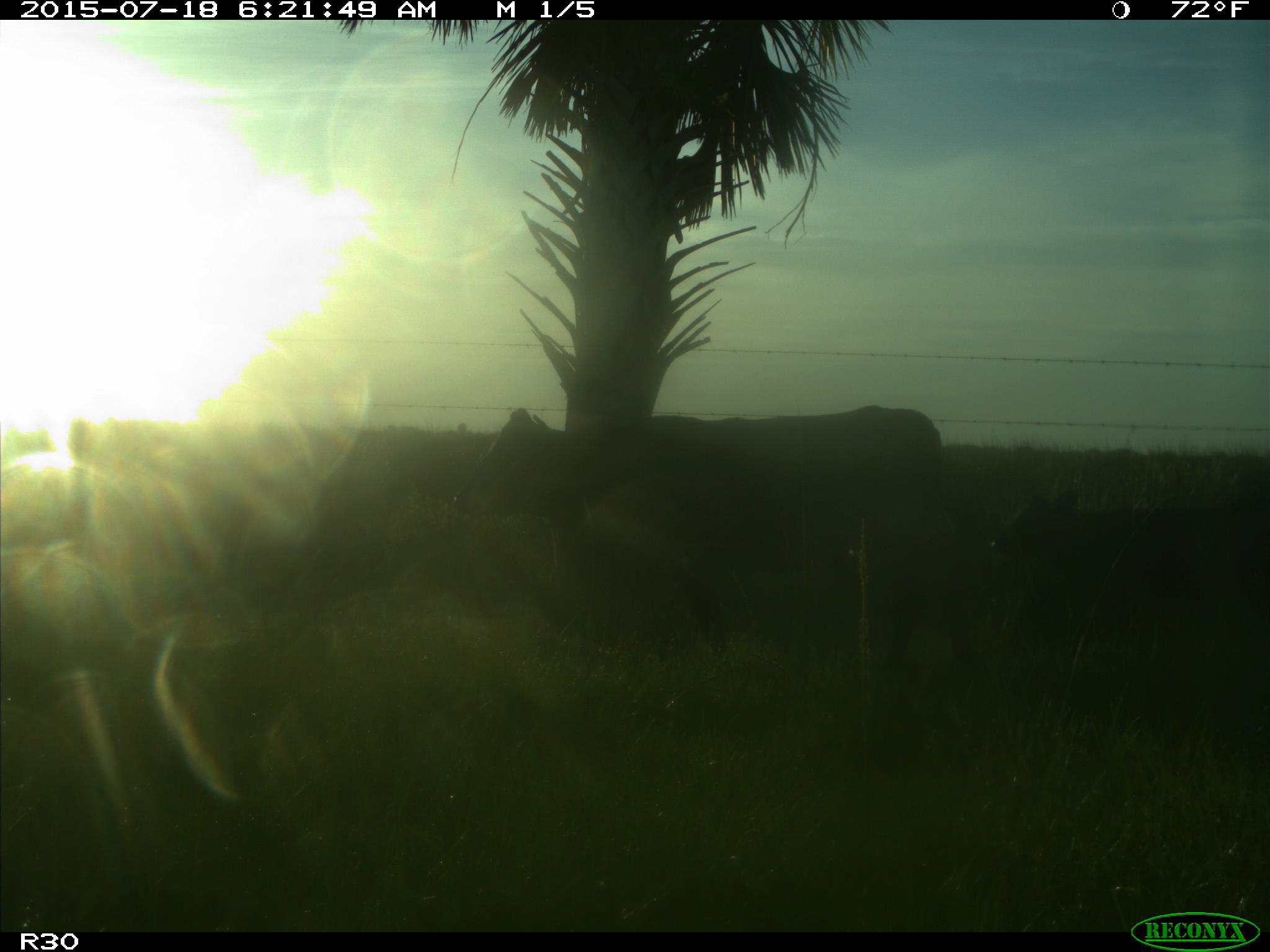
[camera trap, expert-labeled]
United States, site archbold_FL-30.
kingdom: Animalia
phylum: Chordata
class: Mammalia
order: Artiodactyla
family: Bovidae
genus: Bos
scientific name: Bos taurus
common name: domestic cow